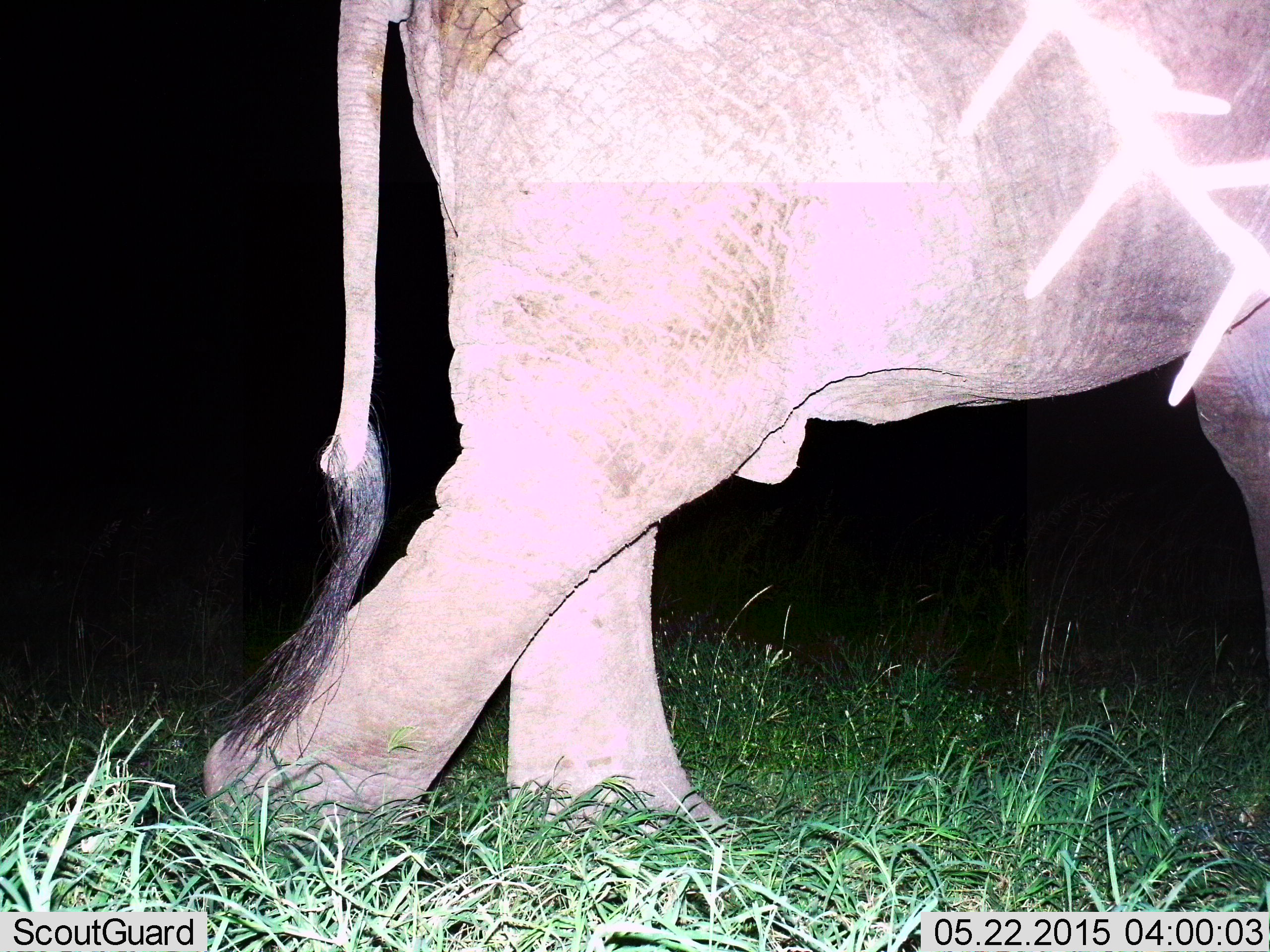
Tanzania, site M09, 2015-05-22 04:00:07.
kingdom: Animalia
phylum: Chordata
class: Mammalia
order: Proboscidea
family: Elephantidae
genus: Loxodonta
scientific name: Loxodonta africana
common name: african bush elephant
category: elephant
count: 1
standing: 0%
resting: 0%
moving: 100%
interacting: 0%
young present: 0%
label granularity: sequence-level